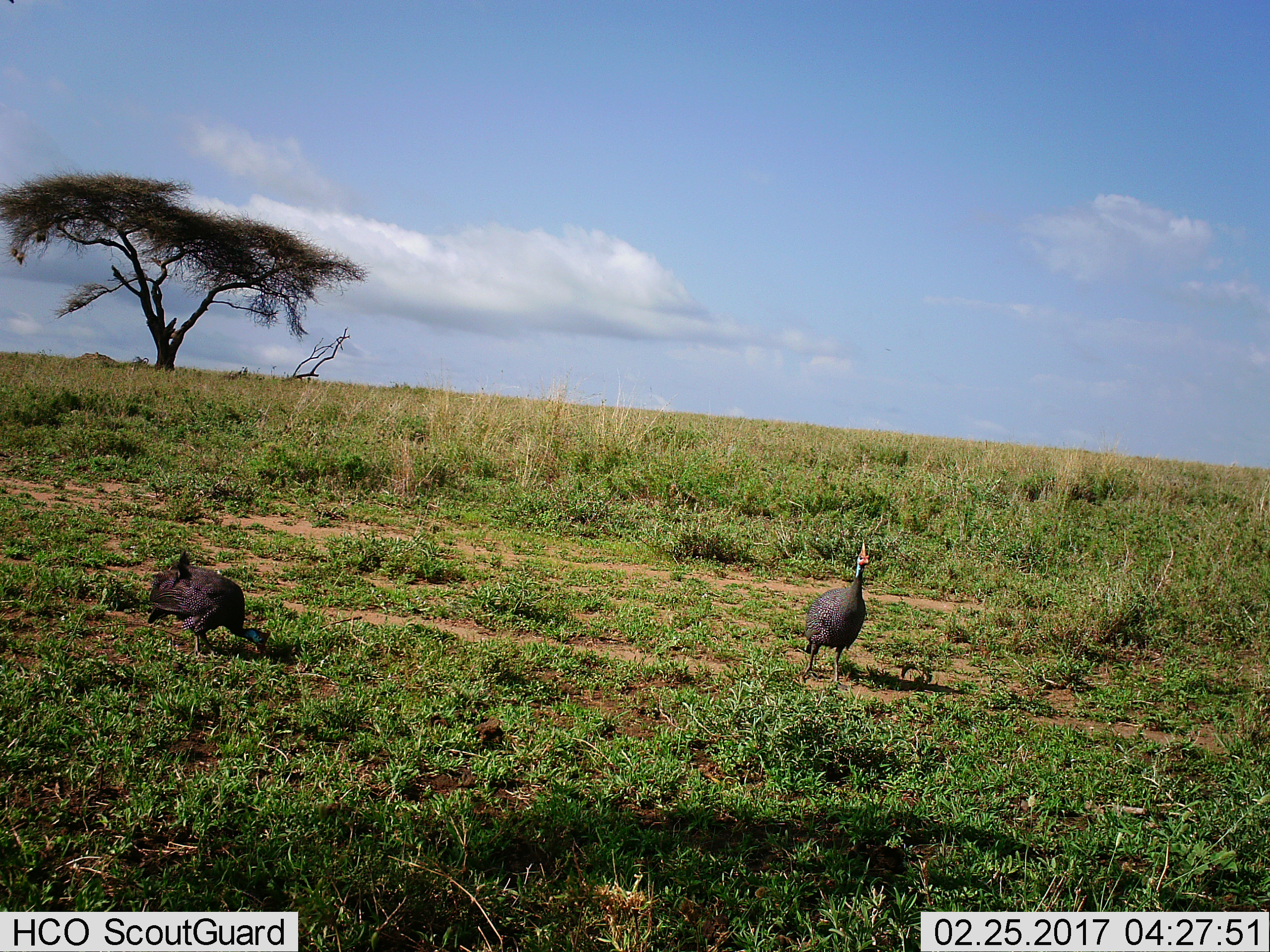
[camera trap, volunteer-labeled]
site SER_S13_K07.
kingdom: Animalia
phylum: Chordata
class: Aves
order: Galliformes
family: Numididae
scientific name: Numididae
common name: guineafowl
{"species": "guineafowl (Numididae)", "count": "2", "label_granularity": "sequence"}